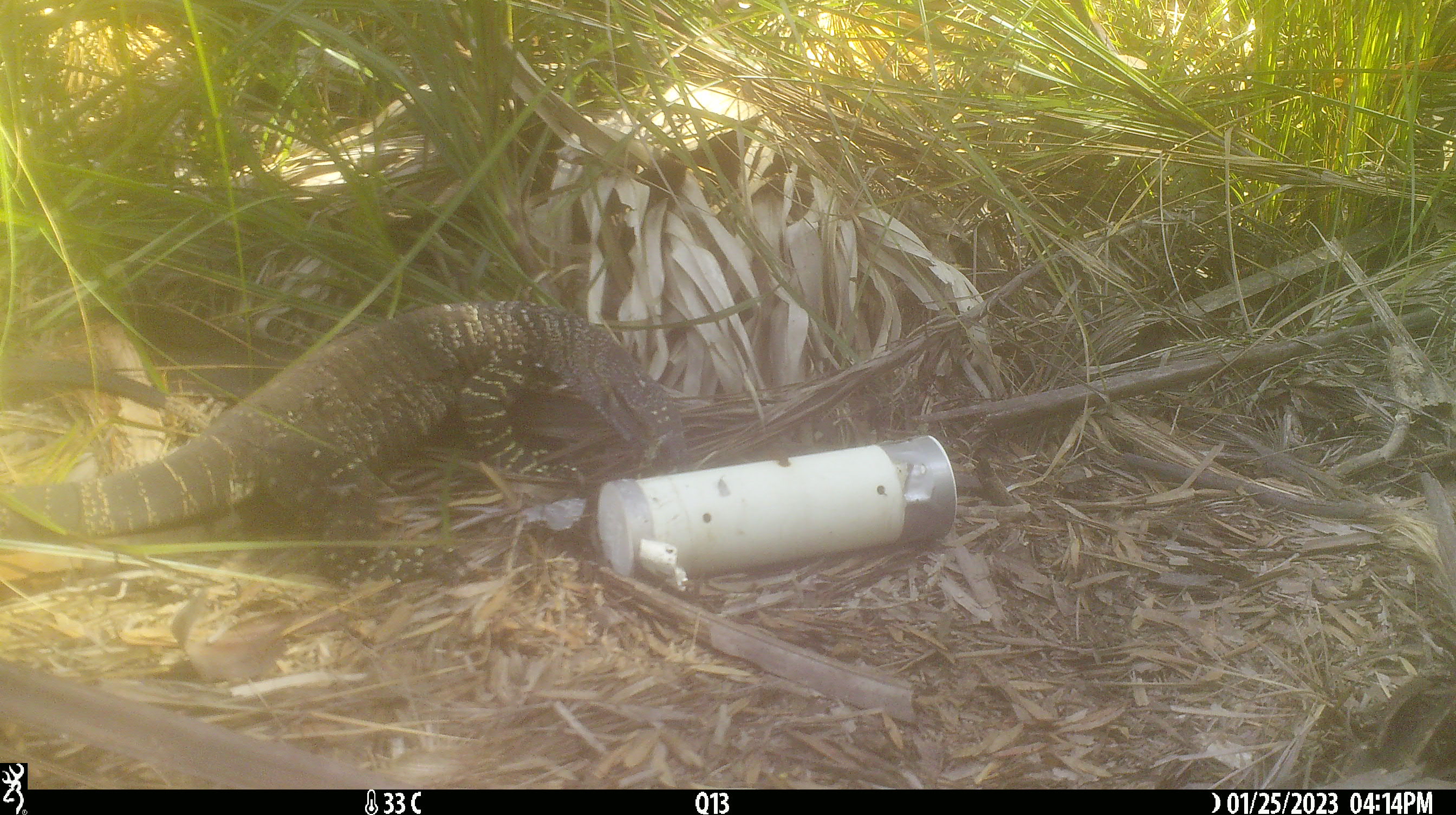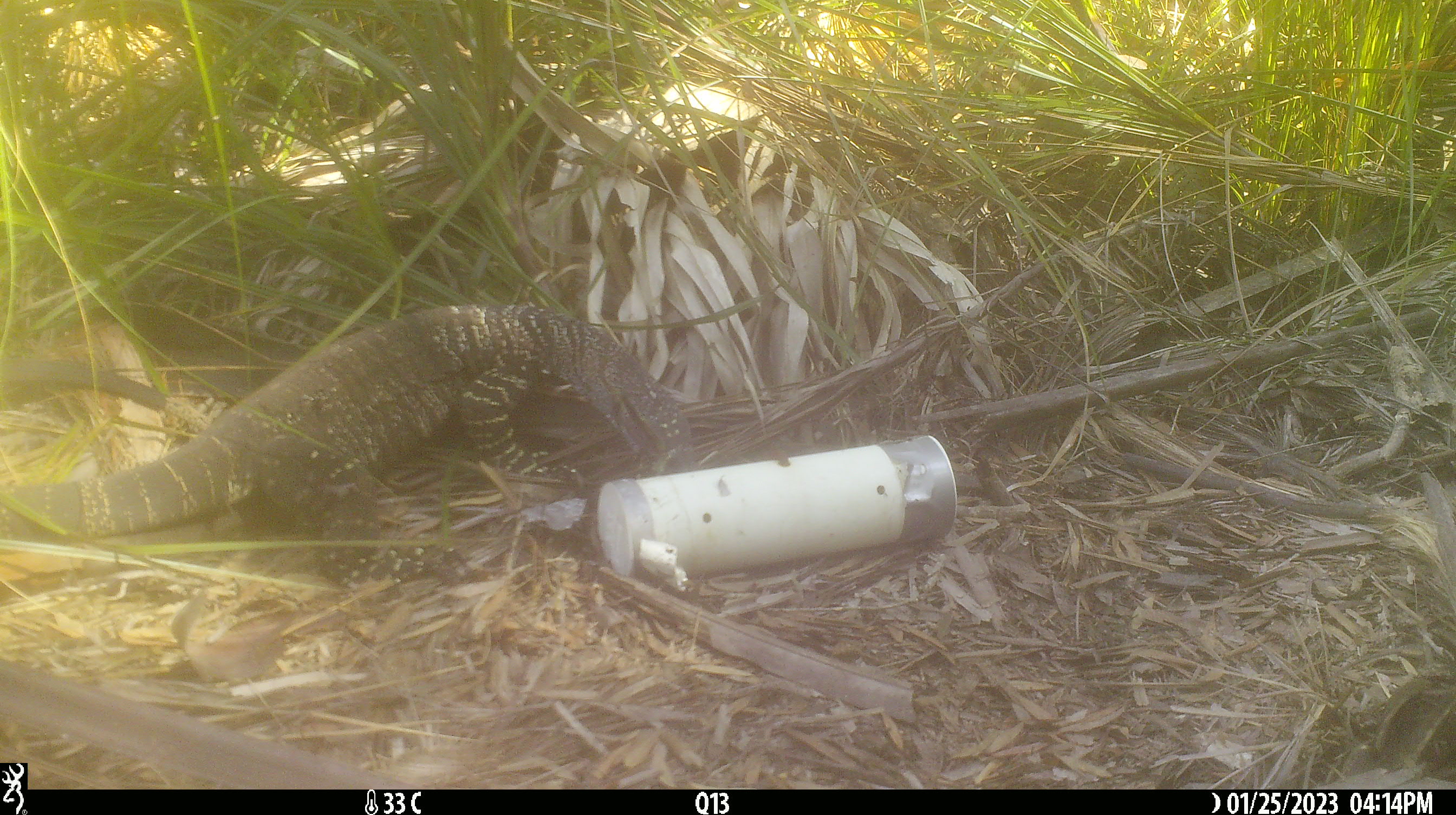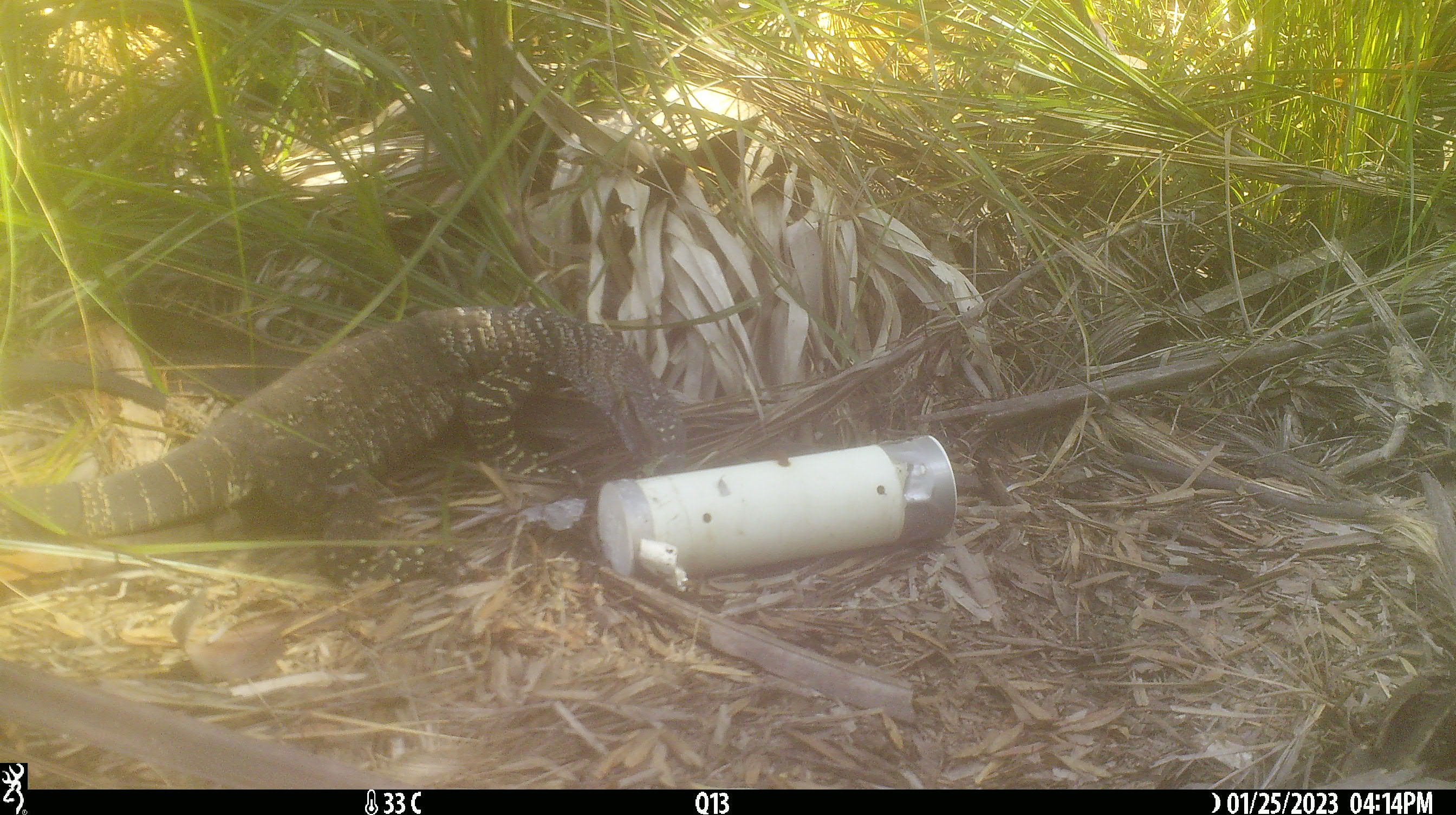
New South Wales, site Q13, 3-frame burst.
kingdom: Animalia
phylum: Chordata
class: Reptilia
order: Squamata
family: Varanidae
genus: Varanus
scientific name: Varanus varius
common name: lace monitor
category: goanna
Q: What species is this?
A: Goanna (lace monitor) (Varanus varius).